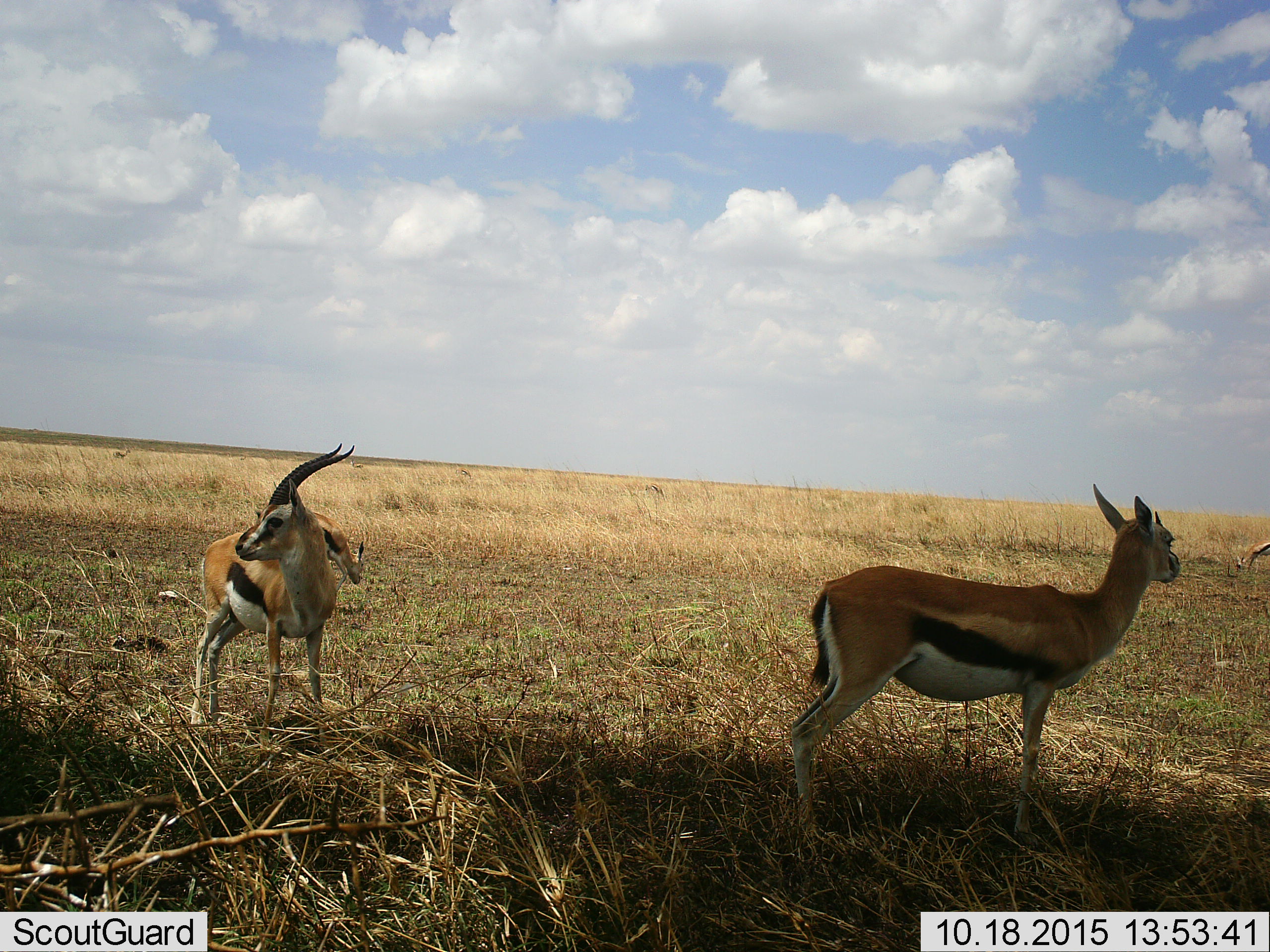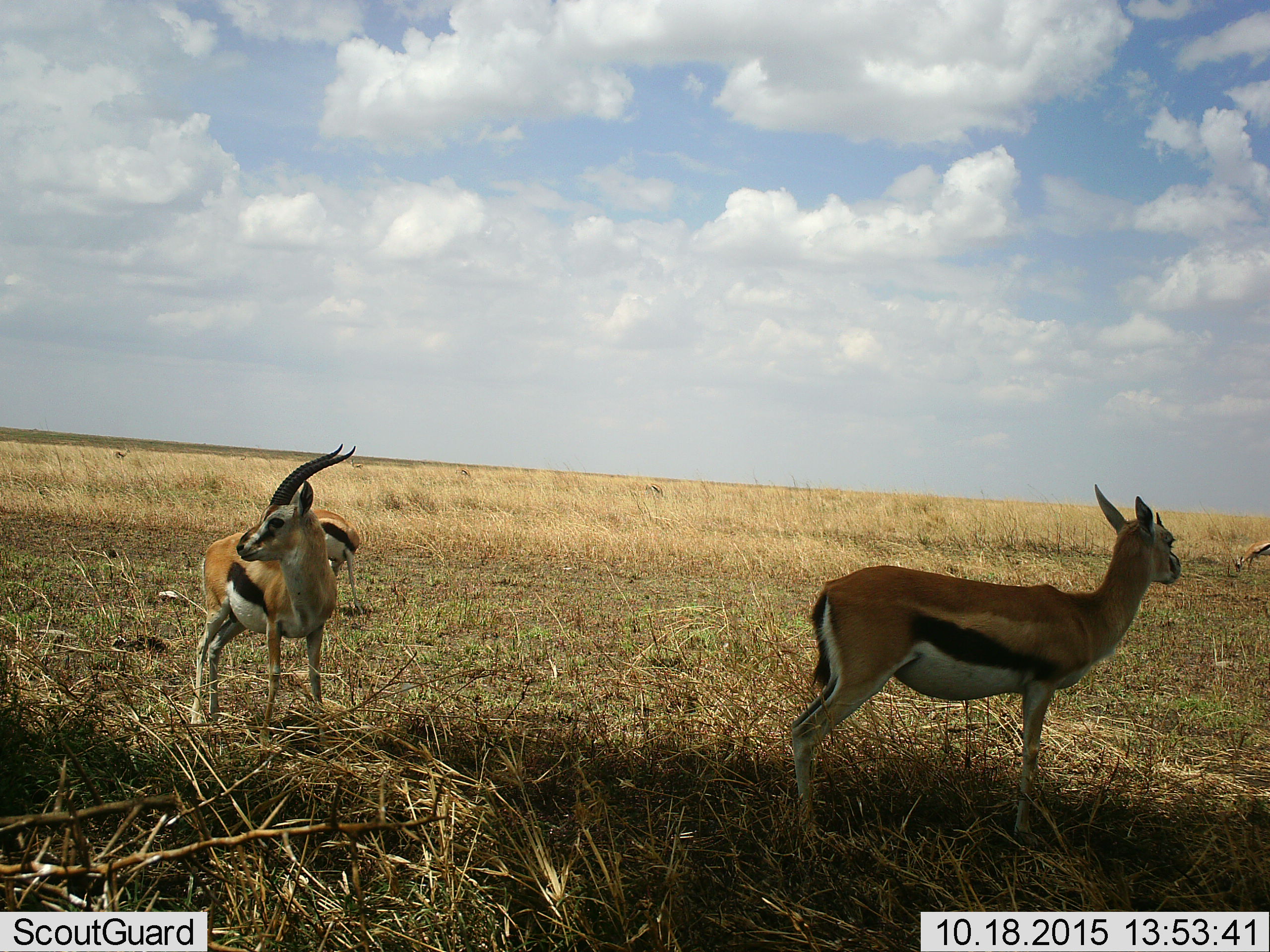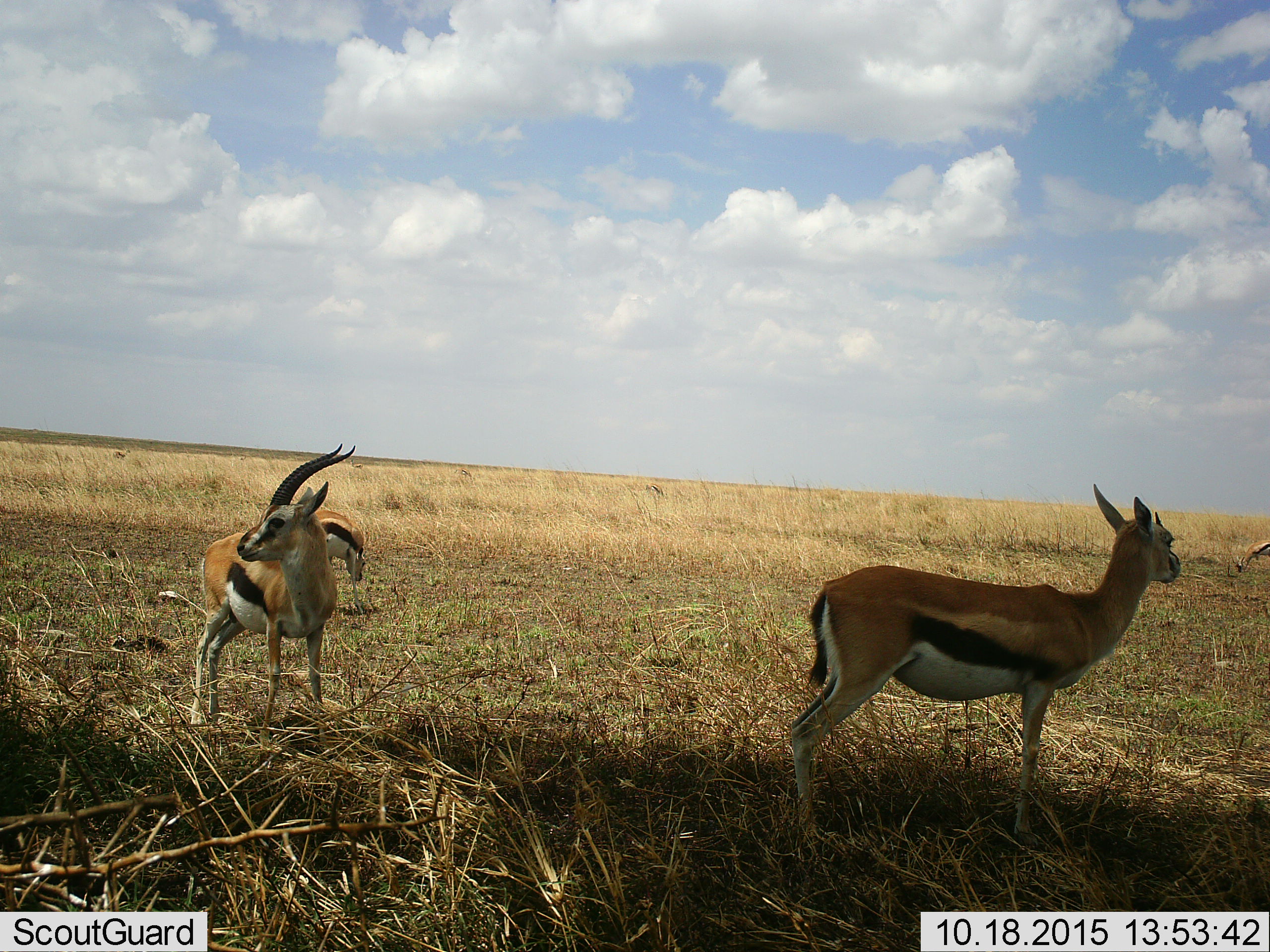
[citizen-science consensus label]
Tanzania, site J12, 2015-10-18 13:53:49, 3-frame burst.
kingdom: Animalia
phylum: Chordata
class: Mammalia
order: Artiodactyla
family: Bovidae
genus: Eudorcas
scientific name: Eudorcas thomsonii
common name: thomson's gazelle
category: gazellethomsons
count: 4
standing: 100%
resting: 0%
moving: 11%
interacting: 0%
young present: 11%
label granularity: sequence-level